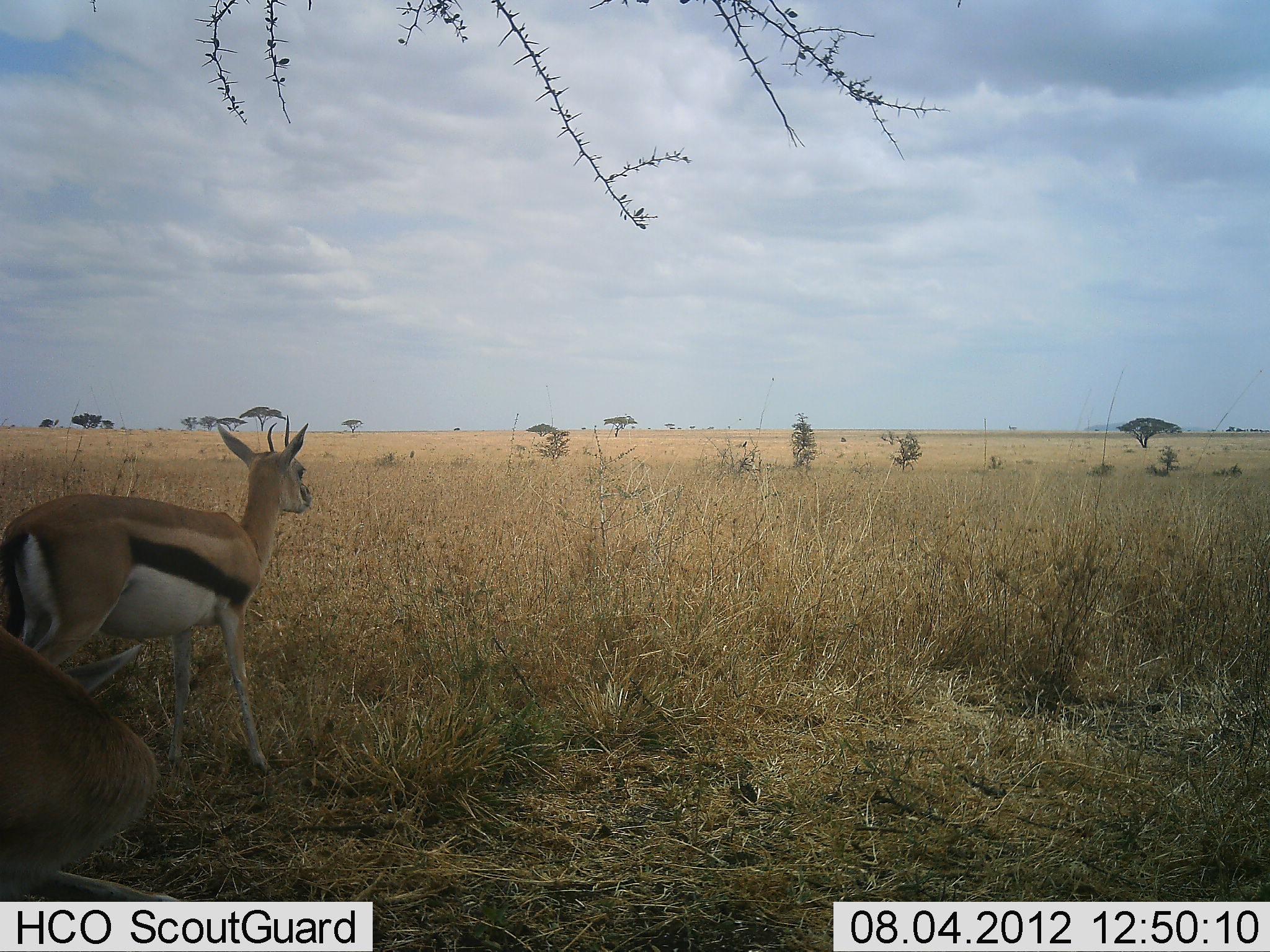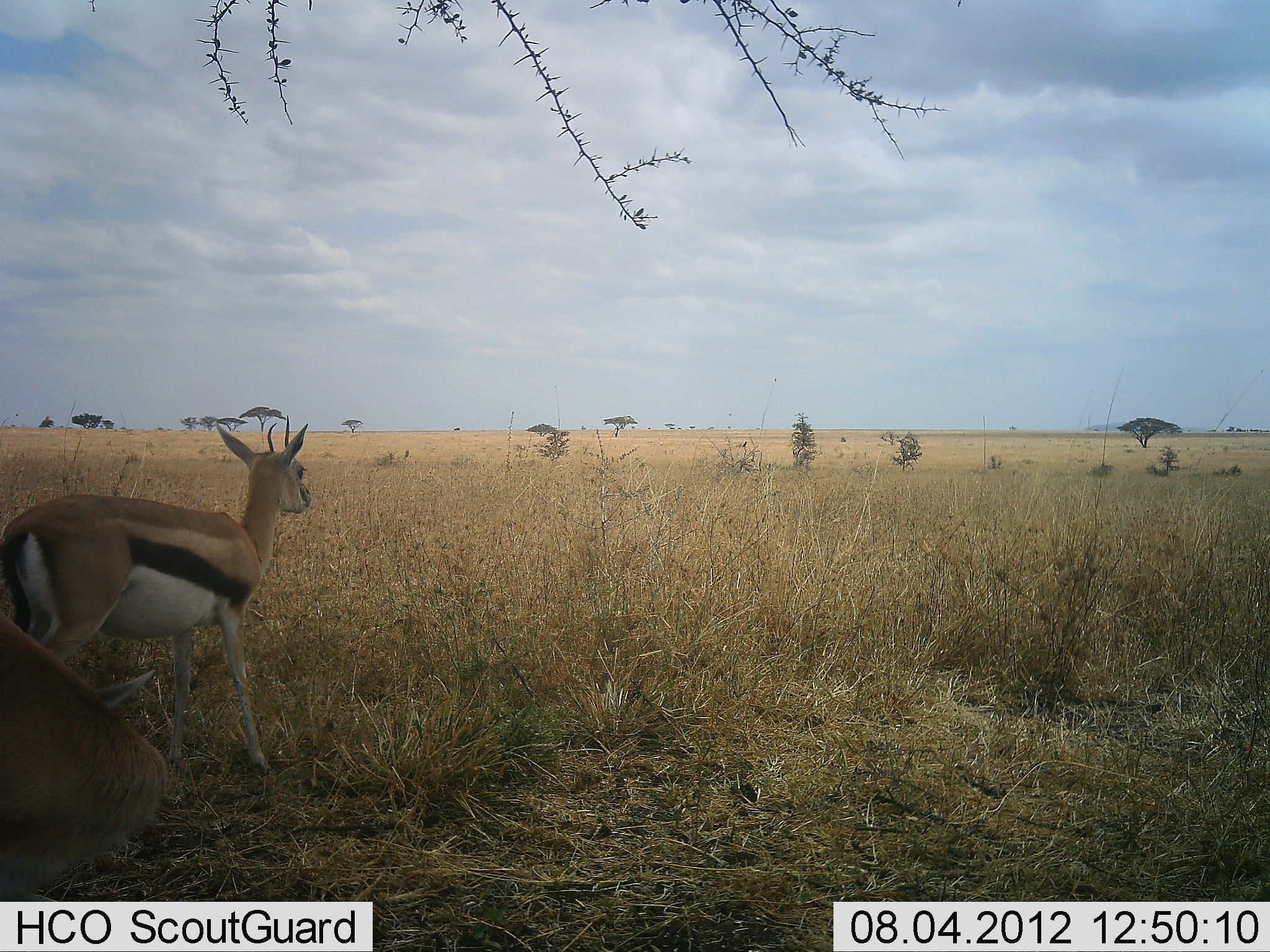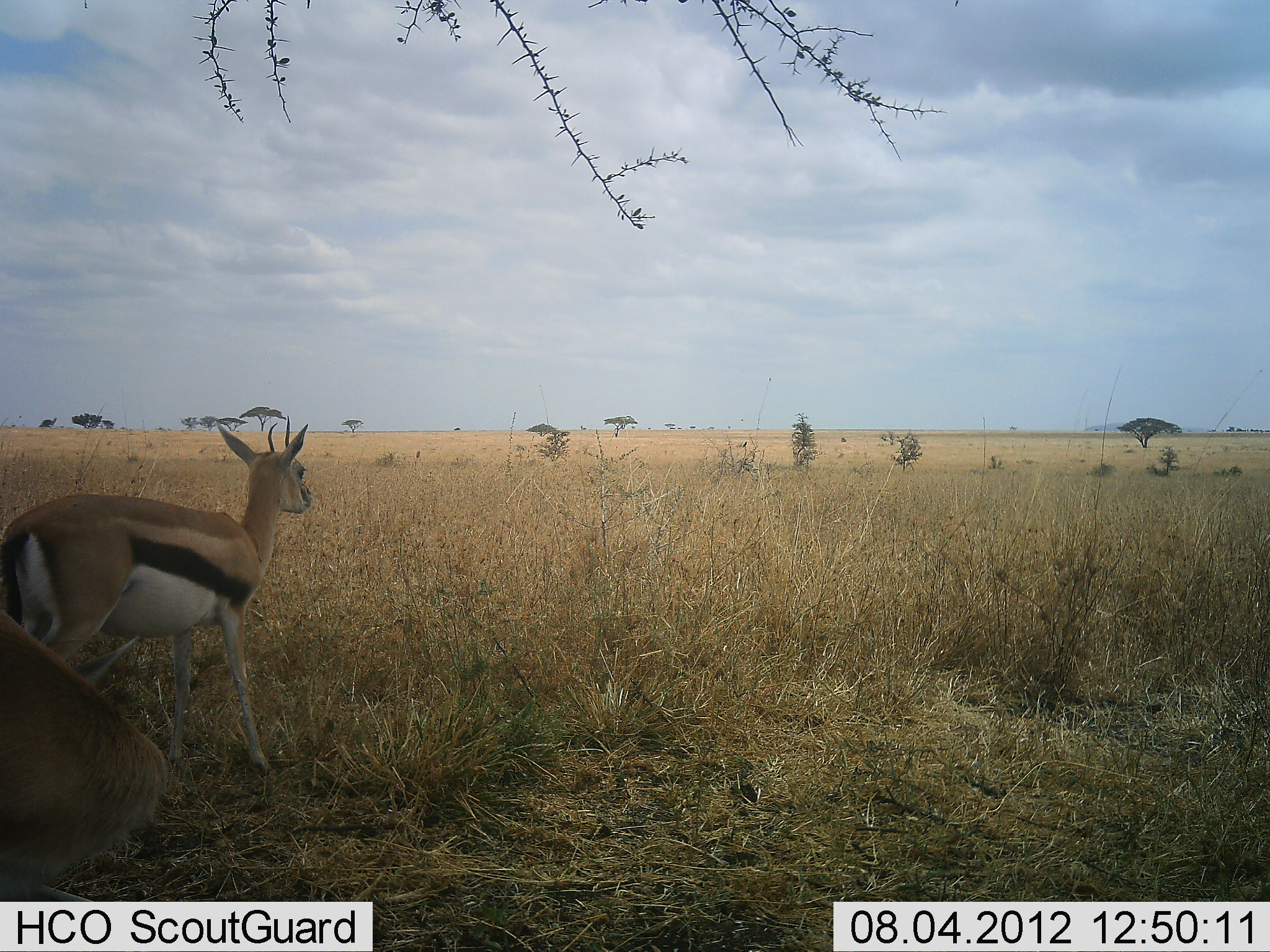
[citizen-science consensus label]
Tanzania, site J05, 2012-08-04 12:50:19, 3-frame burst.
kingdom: Animalia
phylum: Chordata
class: Mammalia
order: Artiodactyla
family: Bovidae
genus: Eudorcas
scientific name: Eudorcas thomsonii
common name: thomson's gazelle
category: gazellethomsons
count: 2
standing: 100%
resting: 10%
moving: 0%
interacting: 0%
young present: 0%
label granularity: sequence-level